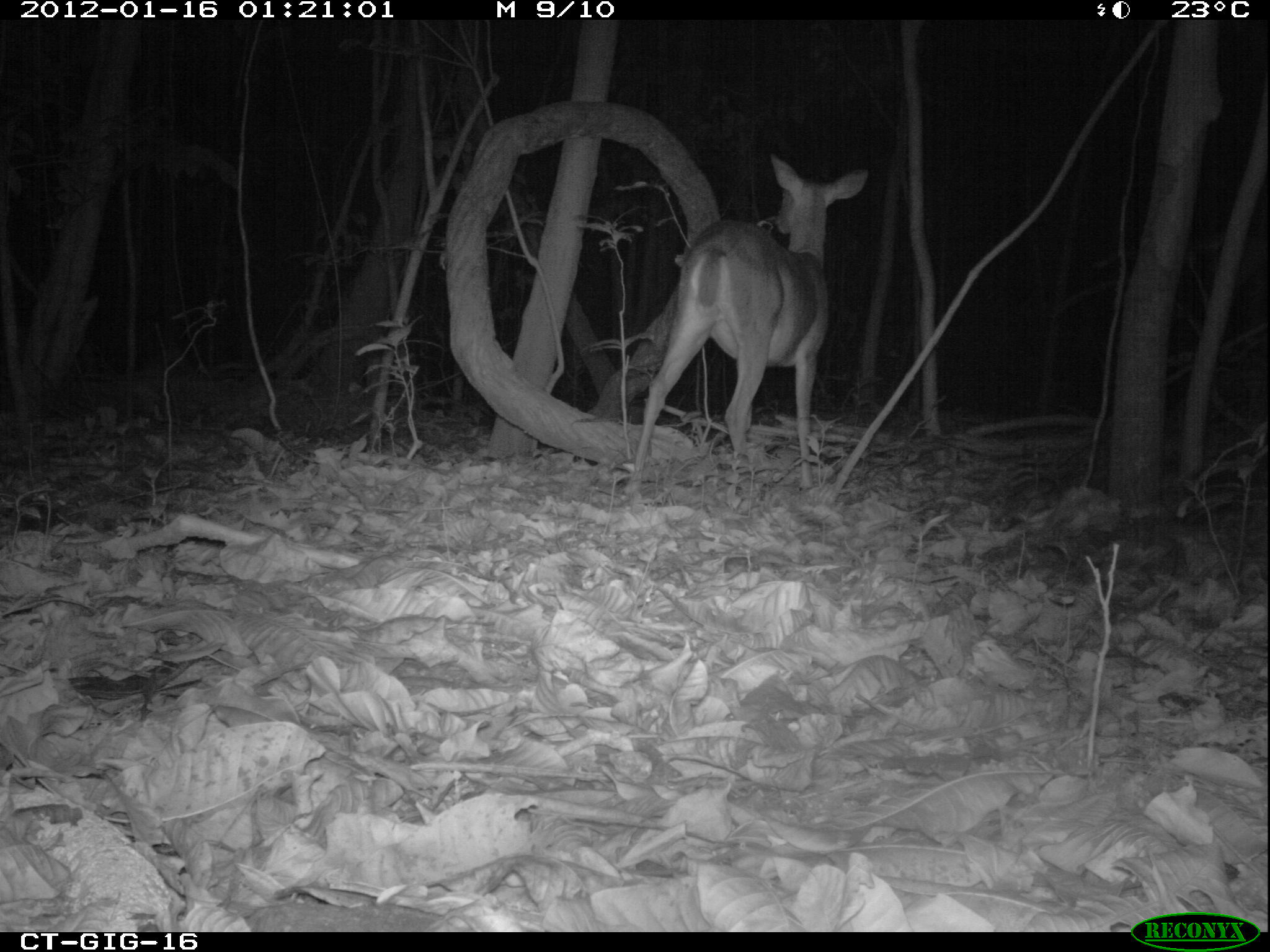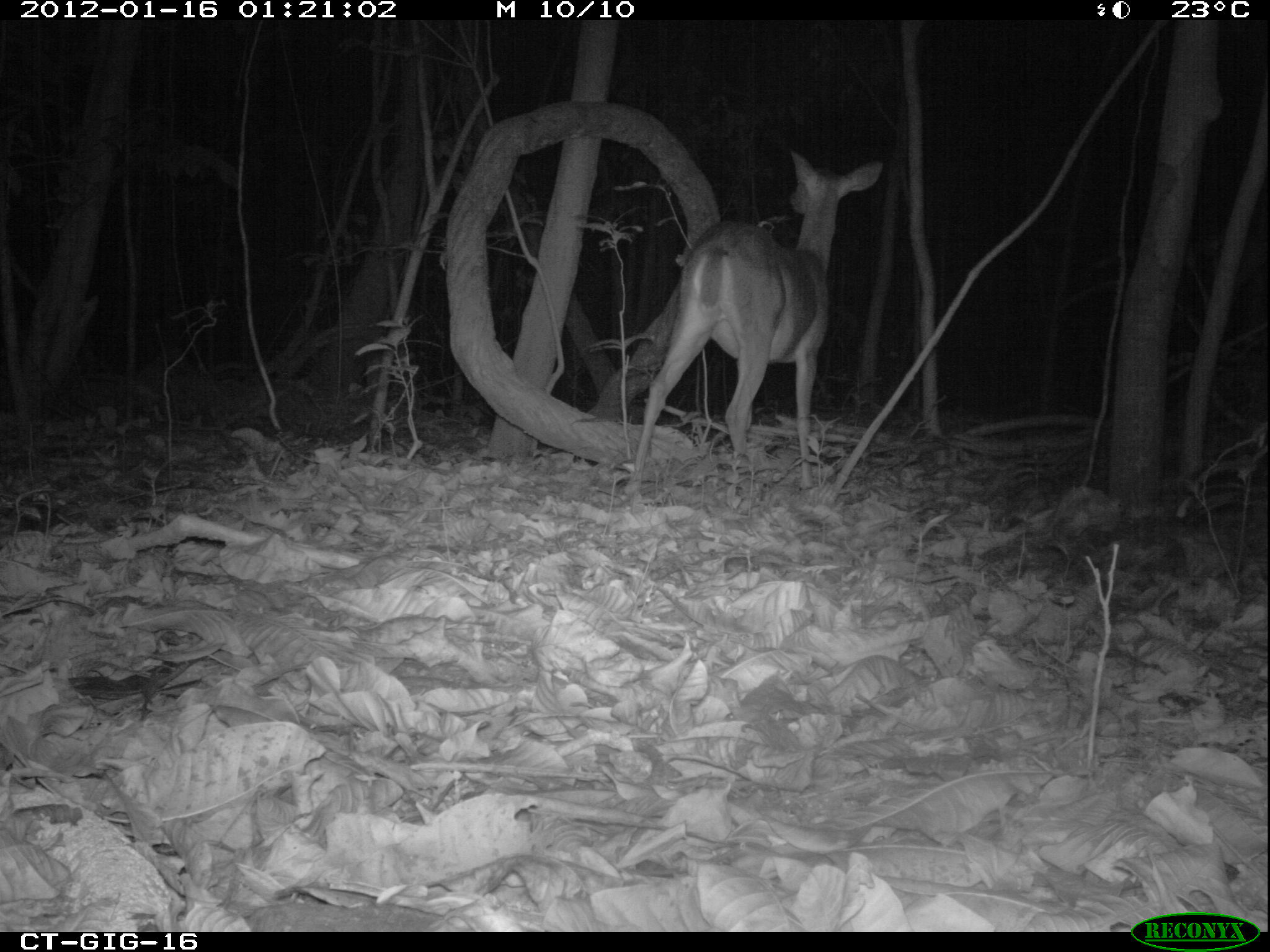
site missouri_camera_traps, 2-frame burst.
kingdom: Animalia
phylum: Chordata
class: Mammalia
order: Artiodactyla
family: Cervidae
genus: Odocoileus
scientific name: Odocoileus virginianus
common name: white-tailed deer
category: white tailed deer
White tailed deer (white-tailed deer) (Odocoileus virginianus). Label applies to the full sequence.